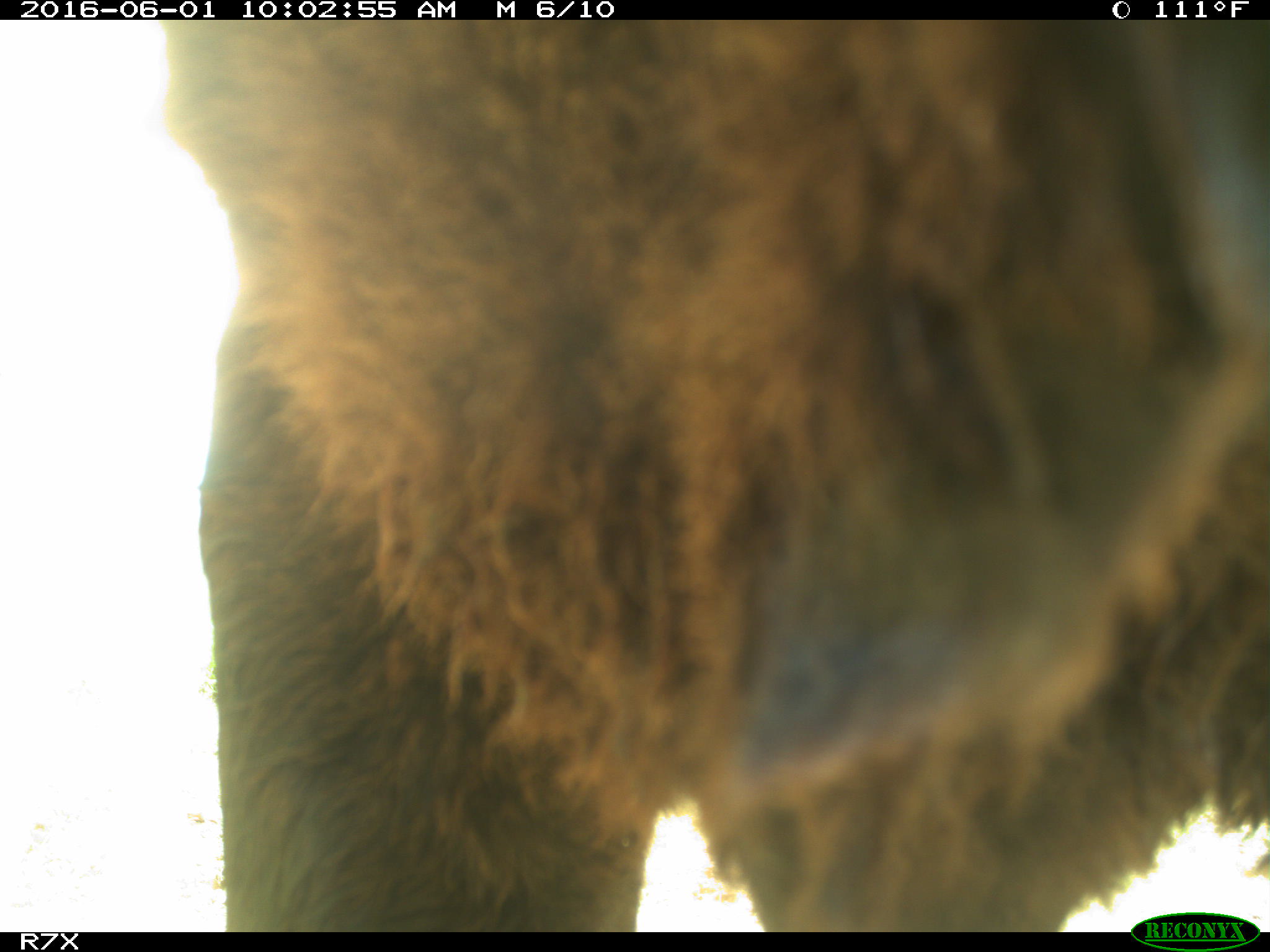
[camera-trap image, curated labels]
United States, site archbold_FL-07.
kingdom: Animalia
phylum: Chordata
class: Mammalia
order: Artiodactyla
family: Bovidae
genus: Bos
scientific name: Bos taurus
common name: domestic cow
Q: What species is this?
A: Bos taurus (domestic cow).